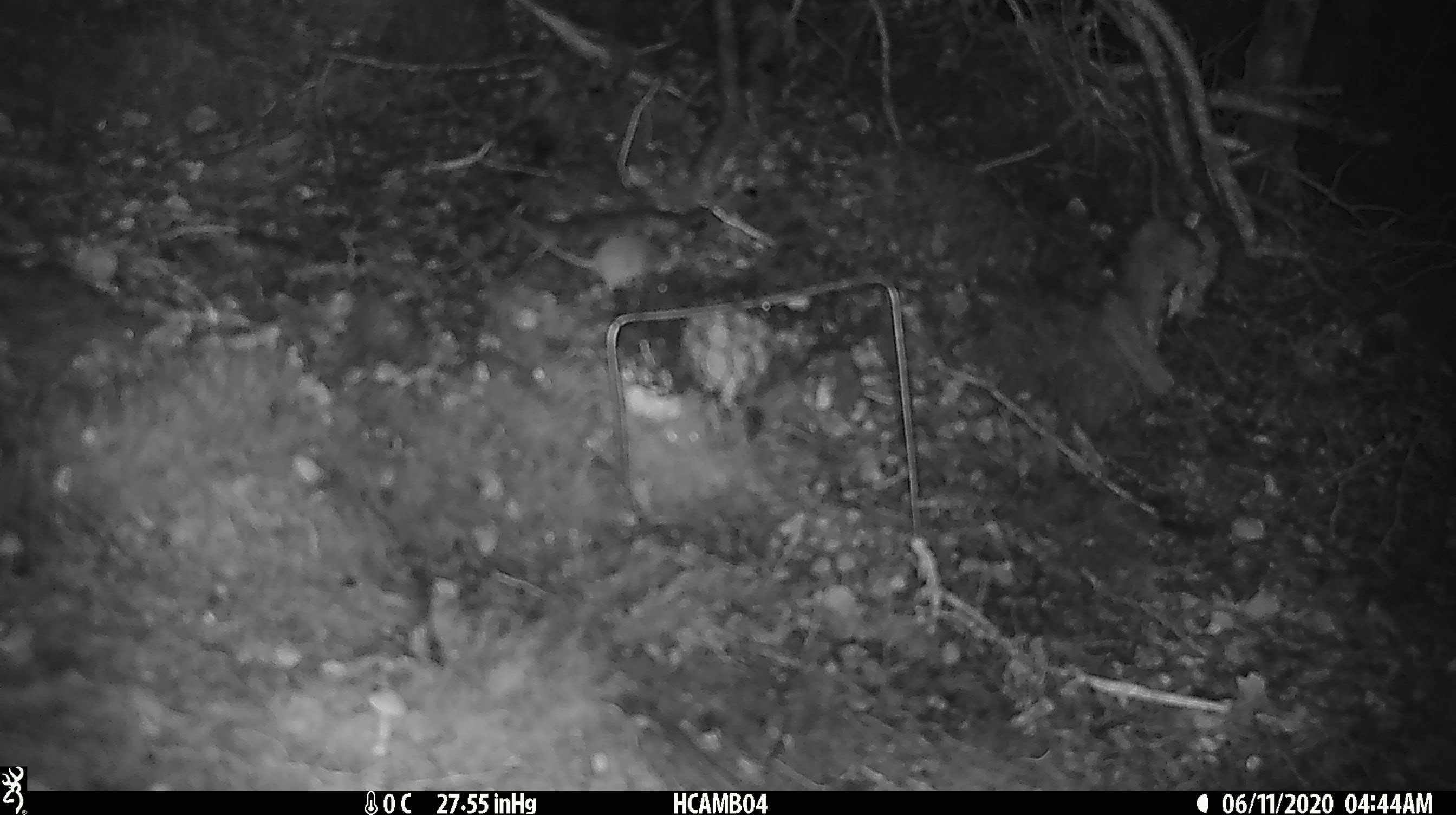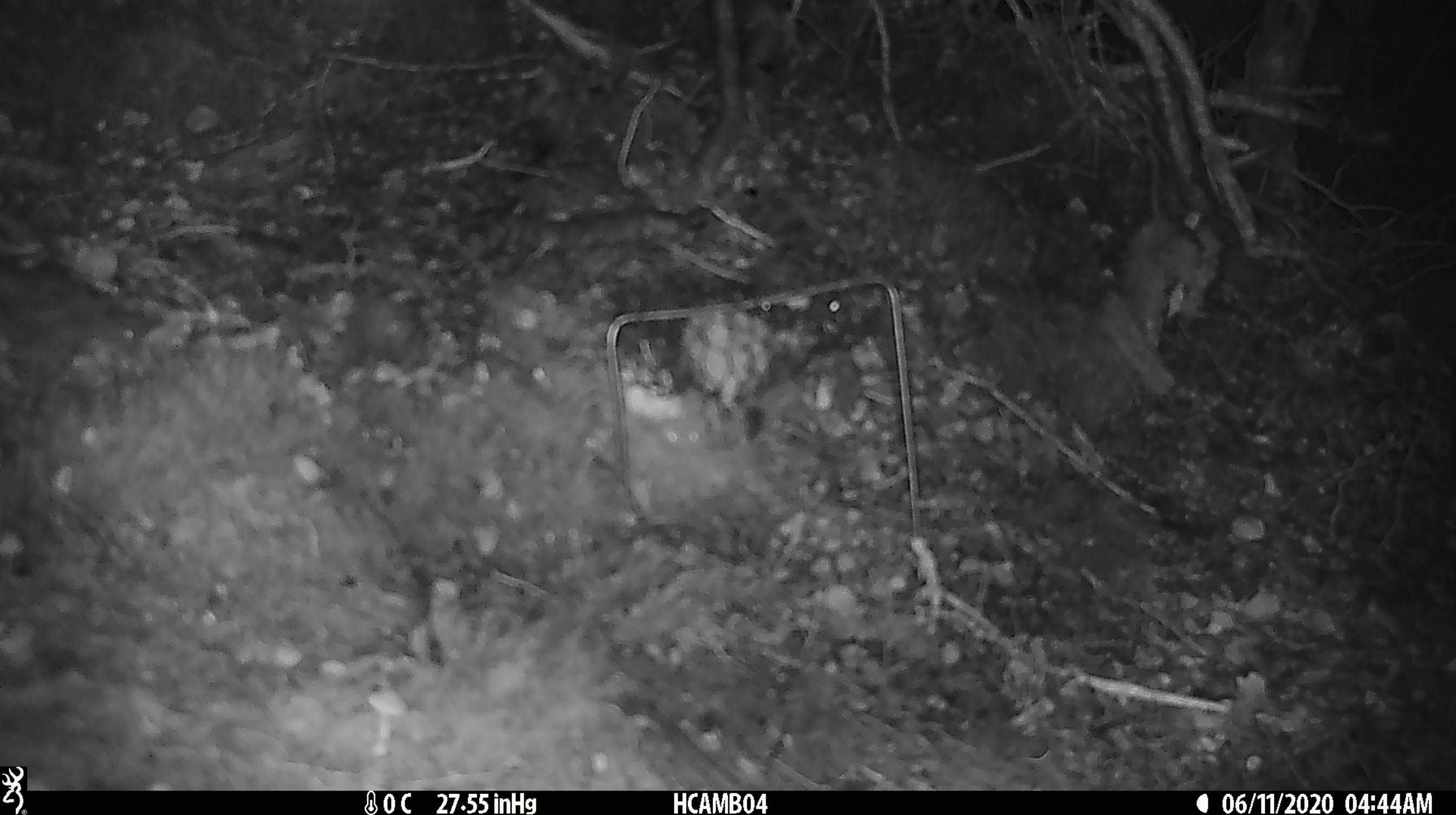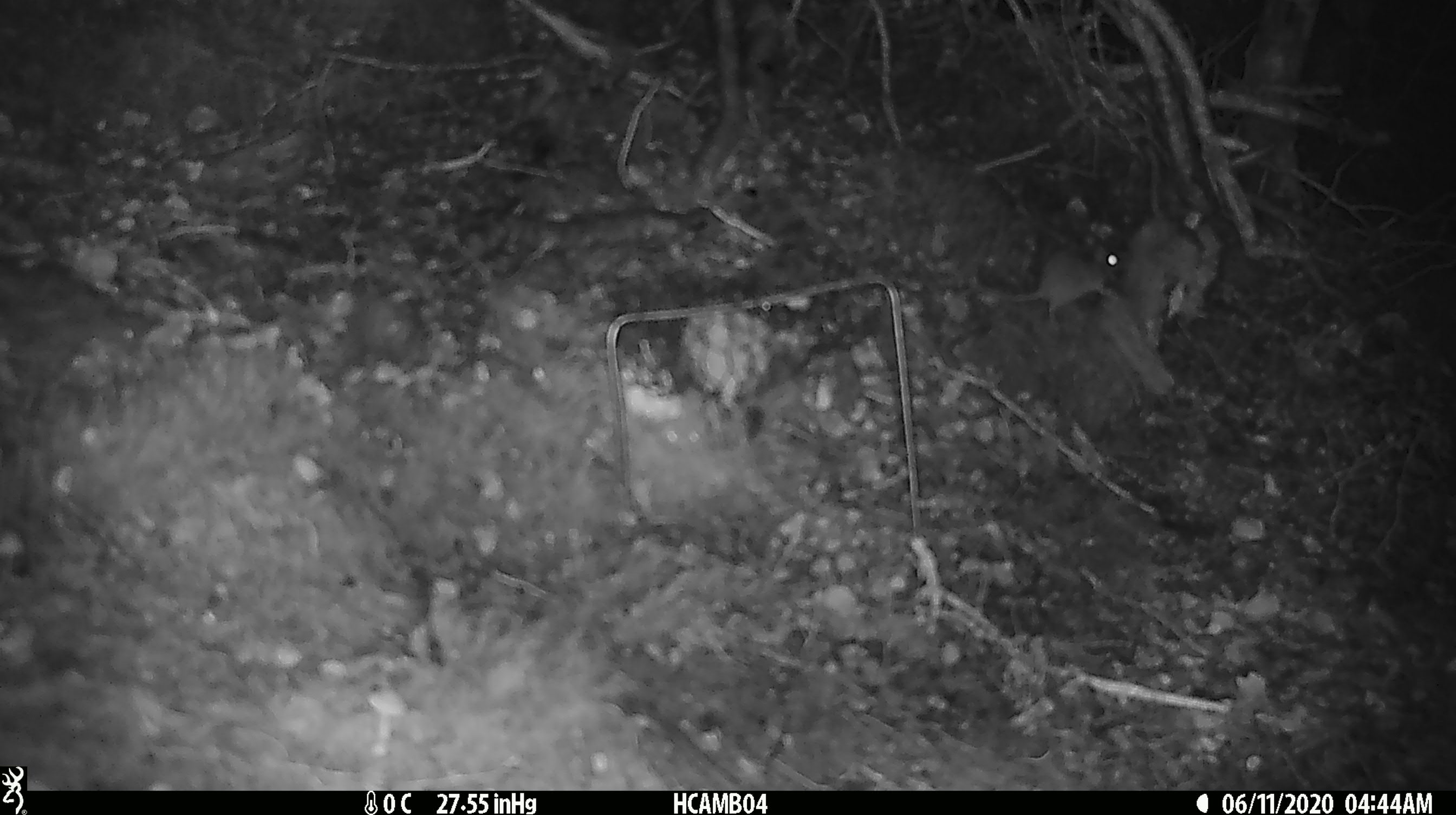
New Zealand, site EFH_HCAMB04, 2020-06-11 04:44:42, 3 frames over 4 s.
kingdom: Animalia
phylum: Chordata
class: Mammalia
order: Rodentia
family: Muridae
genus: Mus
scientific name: Mus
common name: mouse